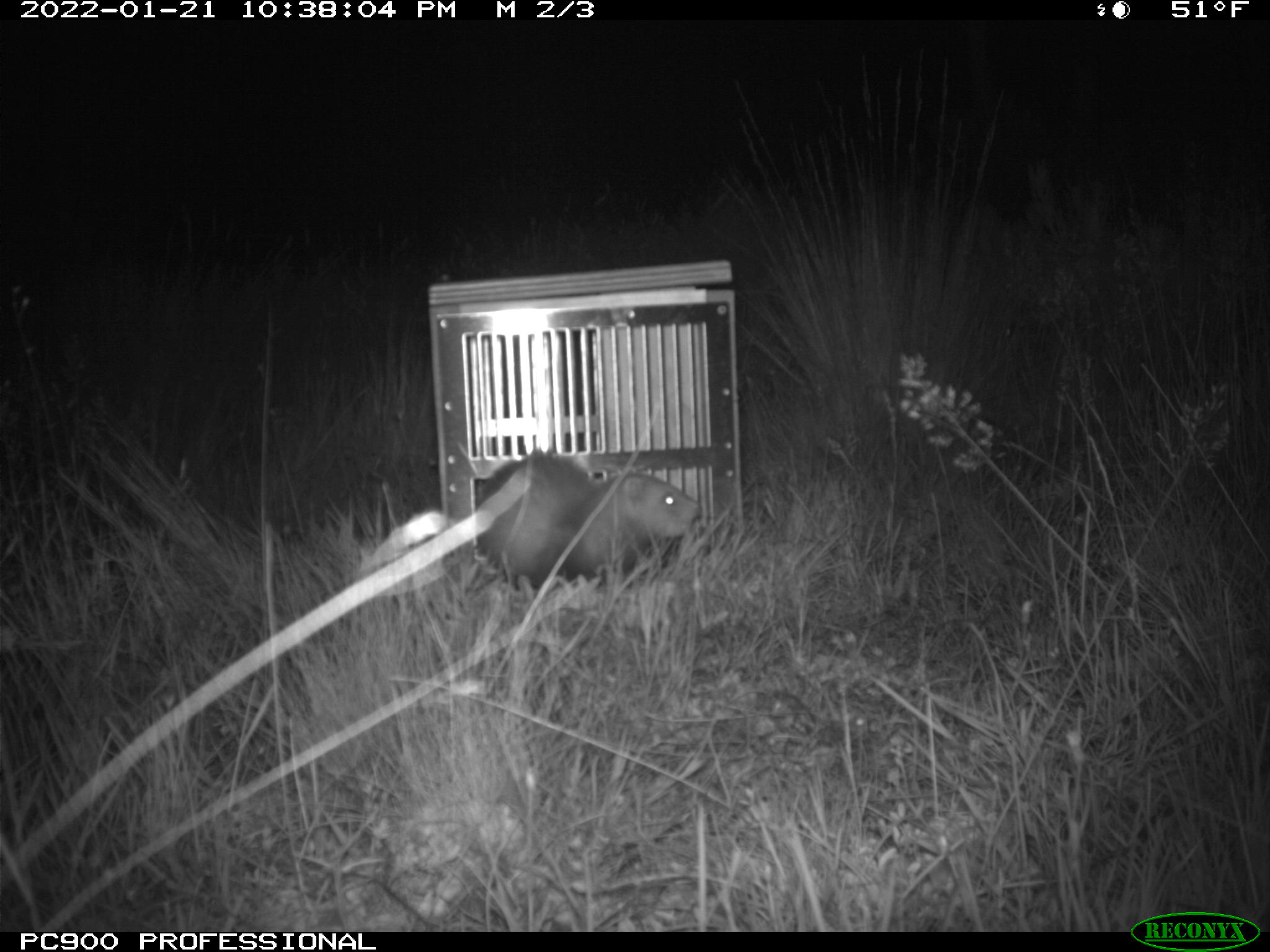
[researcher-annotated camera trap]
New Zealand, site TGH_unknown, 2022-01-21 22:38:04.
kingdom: Animalia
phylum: Chordata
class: Mammalia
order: Carnivora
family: Mustelidae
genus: Mustela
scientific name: Mustela furo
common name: ferret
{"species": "ferret (Mustela furo)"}